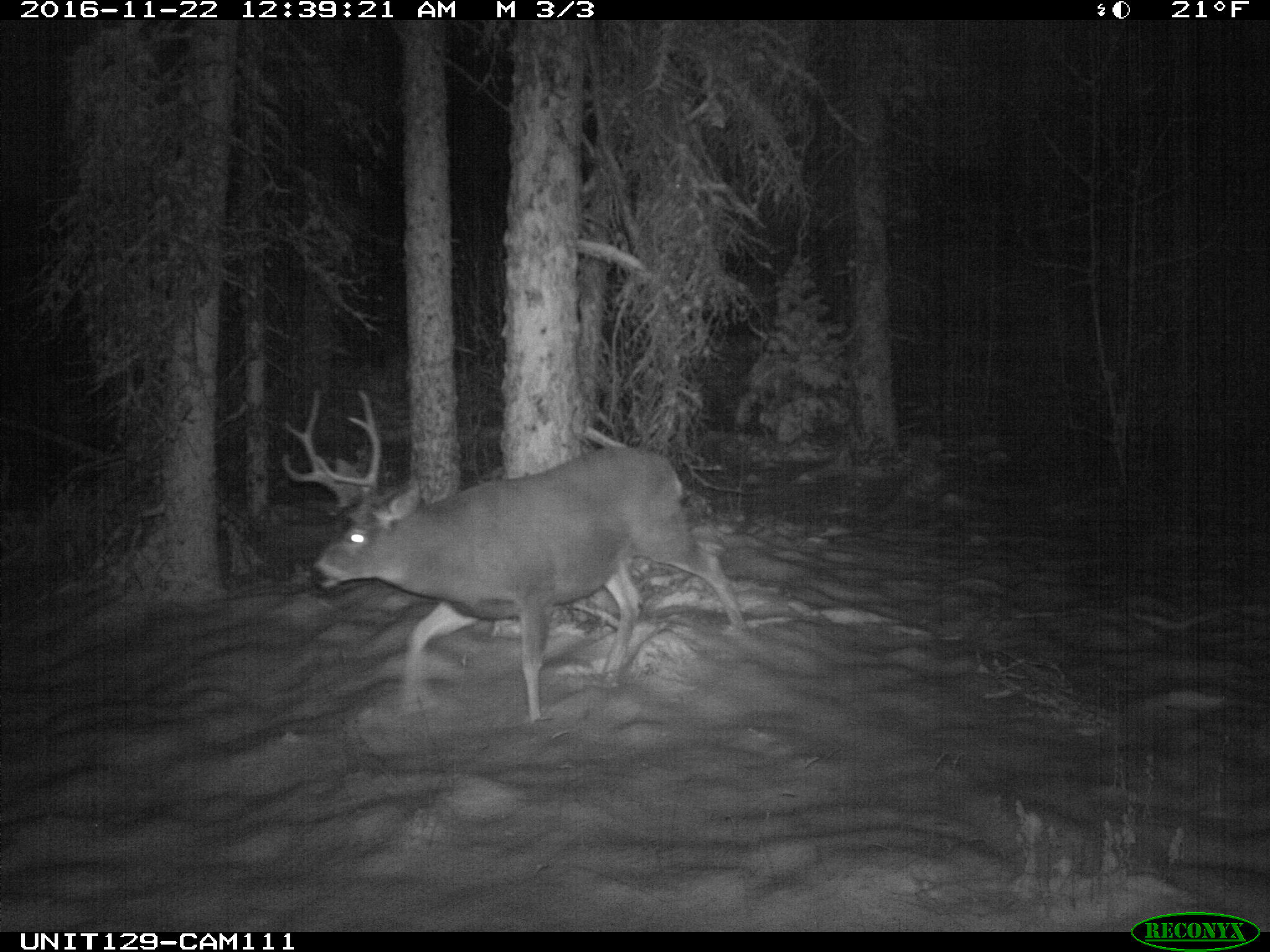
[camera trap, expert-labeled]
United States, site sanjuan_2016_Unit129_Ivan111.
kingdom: Animalia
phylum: Chordata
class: Mammalia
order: Artiodactyla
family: Cervidae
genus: Odocoileus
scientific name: Odocoileus hemionus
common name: mule deer